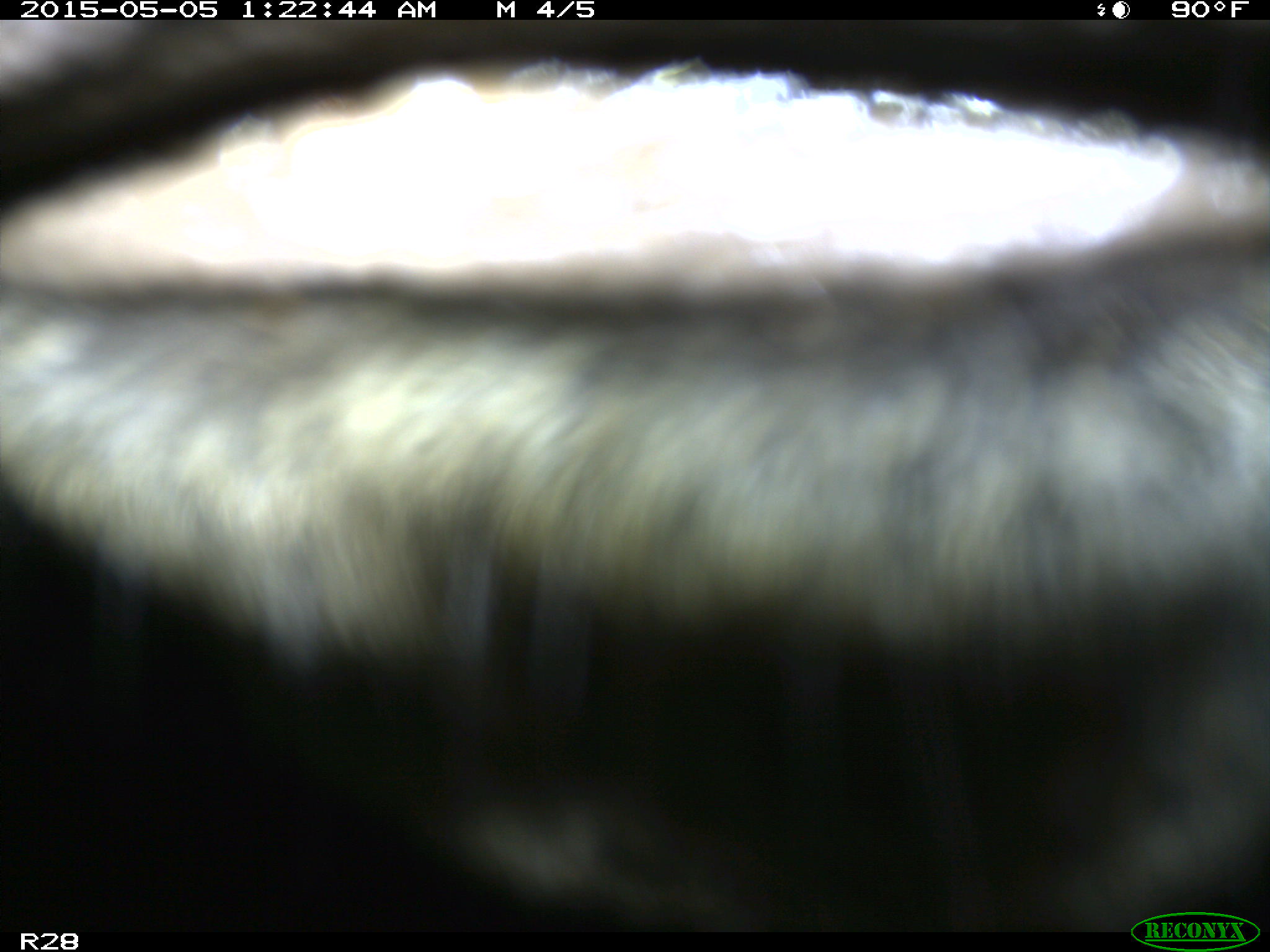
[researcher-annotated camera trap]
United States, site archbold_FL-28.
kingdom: Animalia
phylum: Chordata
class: Mammalia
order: Artiodactyla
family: Bovidae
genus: Bos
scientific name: Bos taurus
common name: domestic cow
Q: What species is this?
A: Bos taurus (domestic cow).